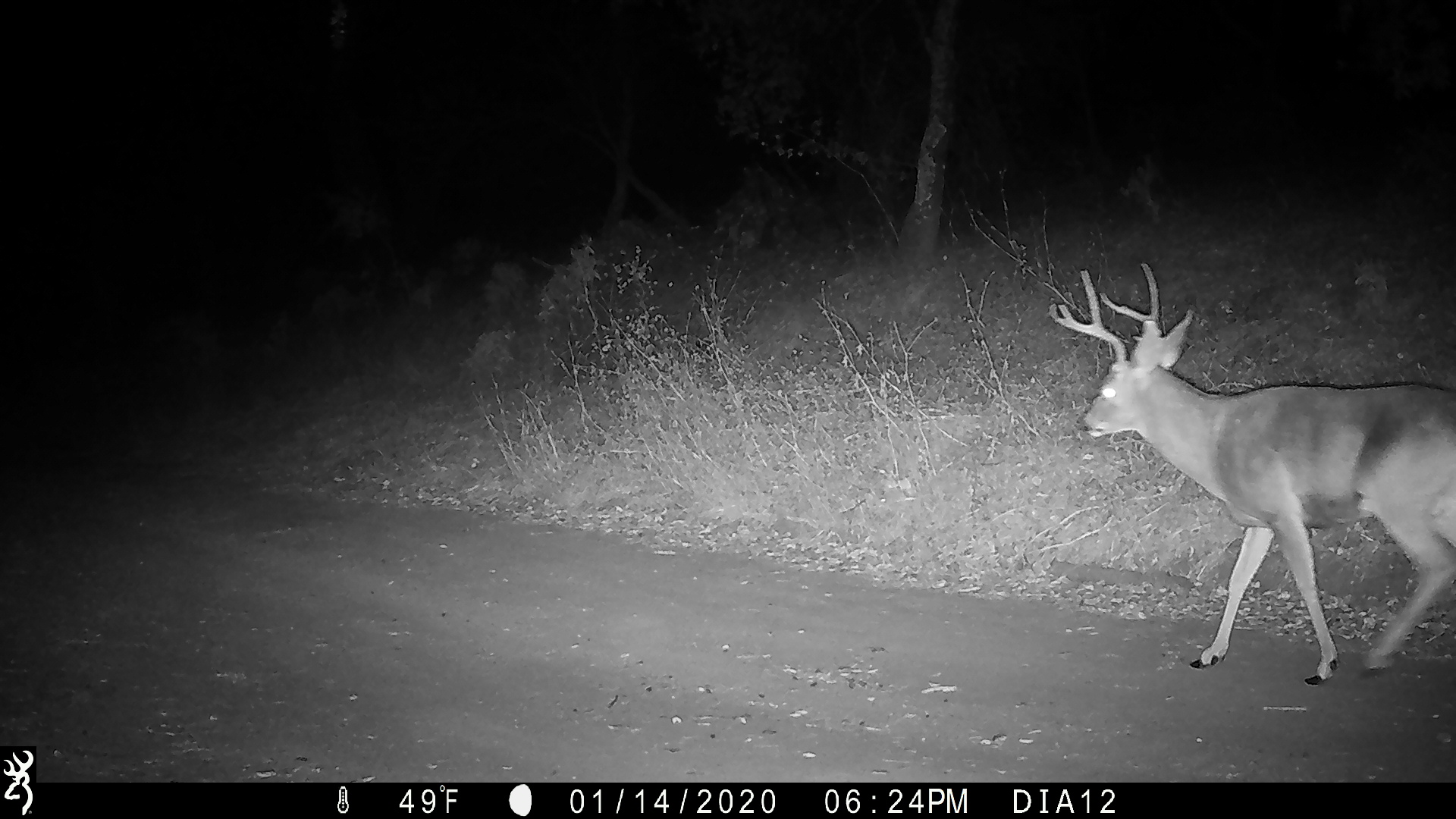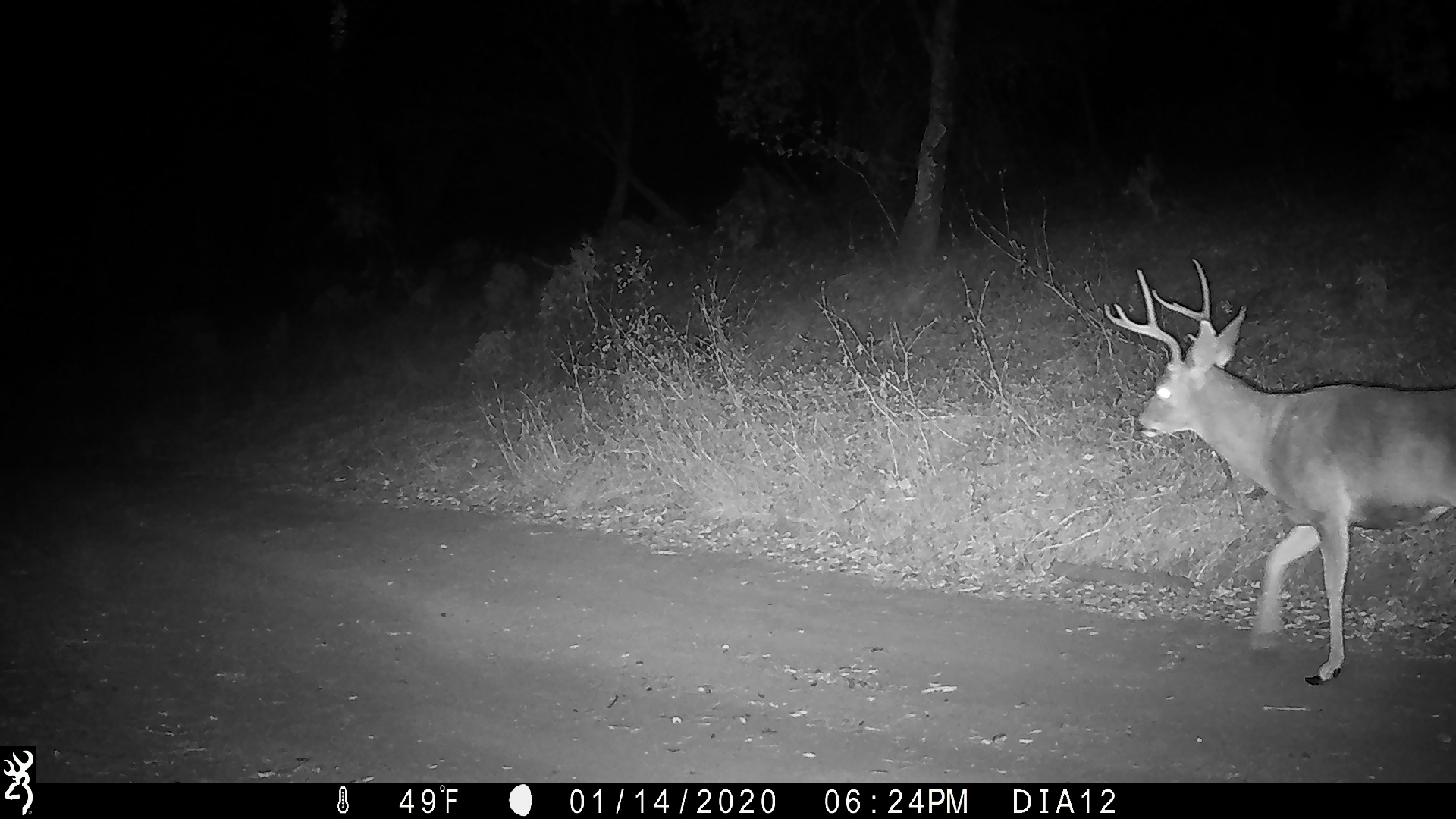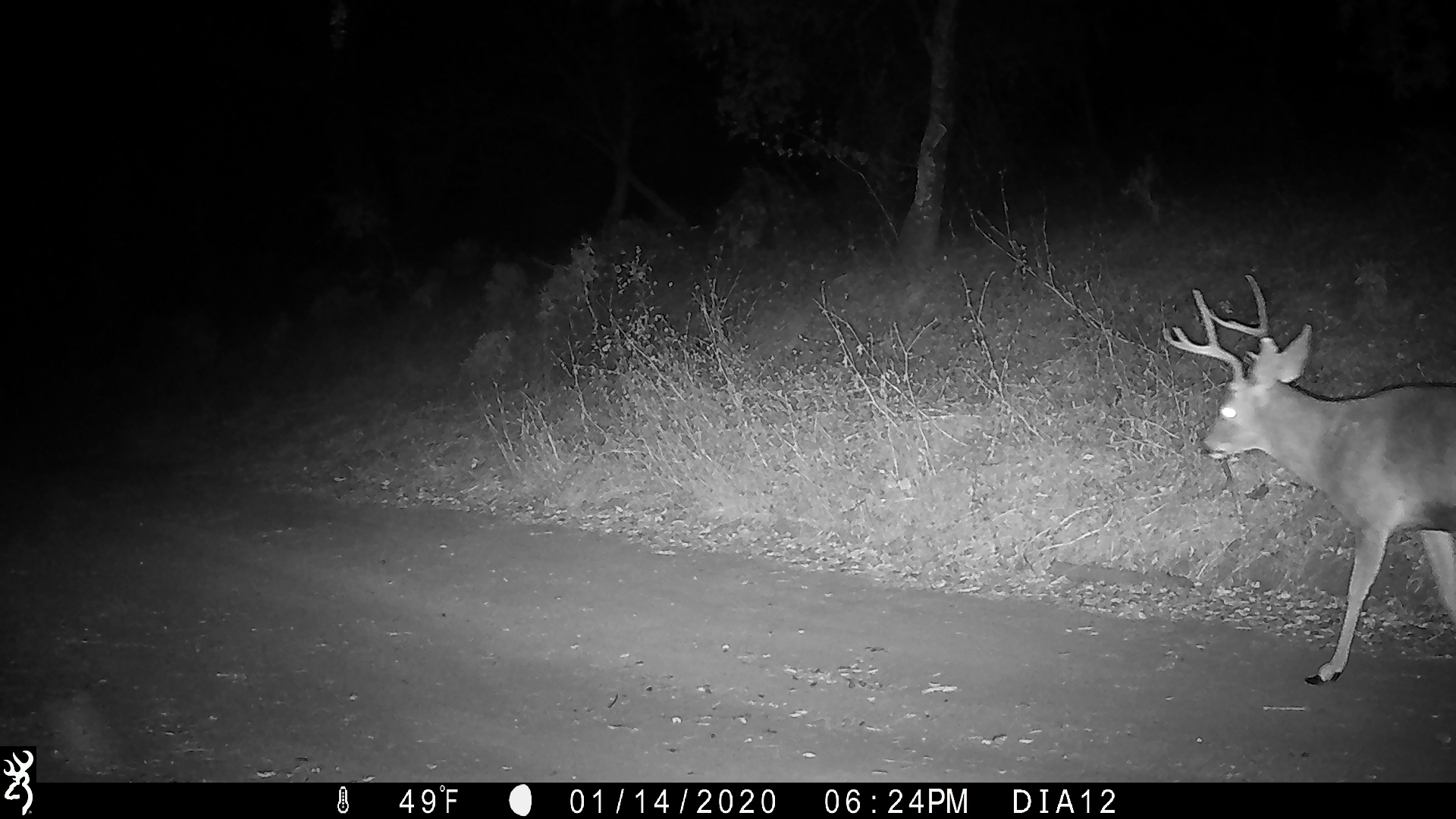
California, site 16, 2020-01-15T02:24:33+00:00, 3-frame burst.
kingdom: Animalia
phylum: Chordata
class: Mammalia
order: Artiodactyla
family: Cervidae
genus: Odocoileus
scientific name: Odocoileus hemionus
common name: mule deer